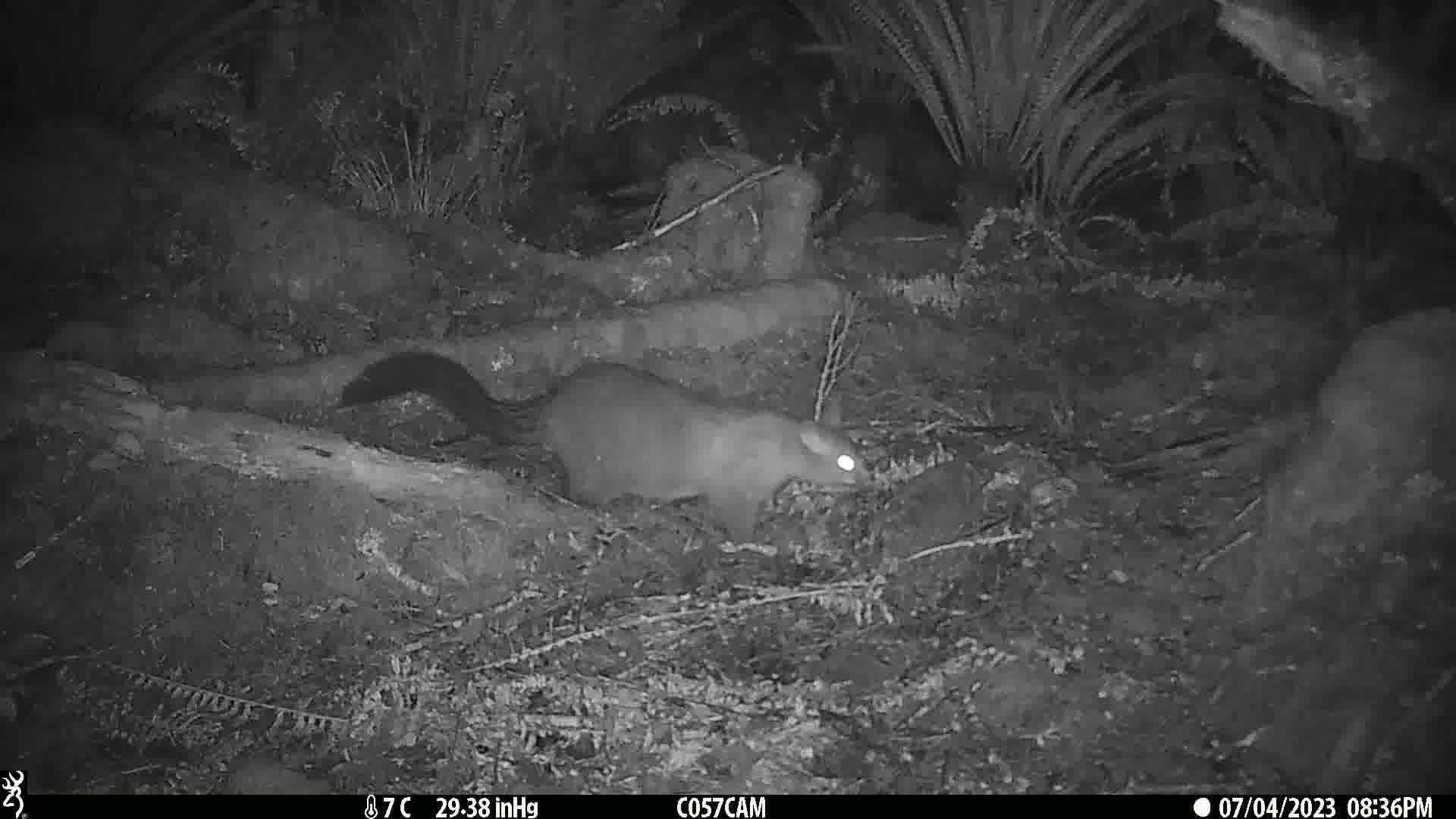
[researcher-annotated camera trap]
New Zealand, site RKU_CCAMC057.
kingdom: Animalia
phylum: Chordata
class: Mammalia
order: Diprotodontia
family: Phalangeridae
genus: Trichosurus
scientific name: Trichosurus vulpecula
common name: common brushtail possum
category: possum